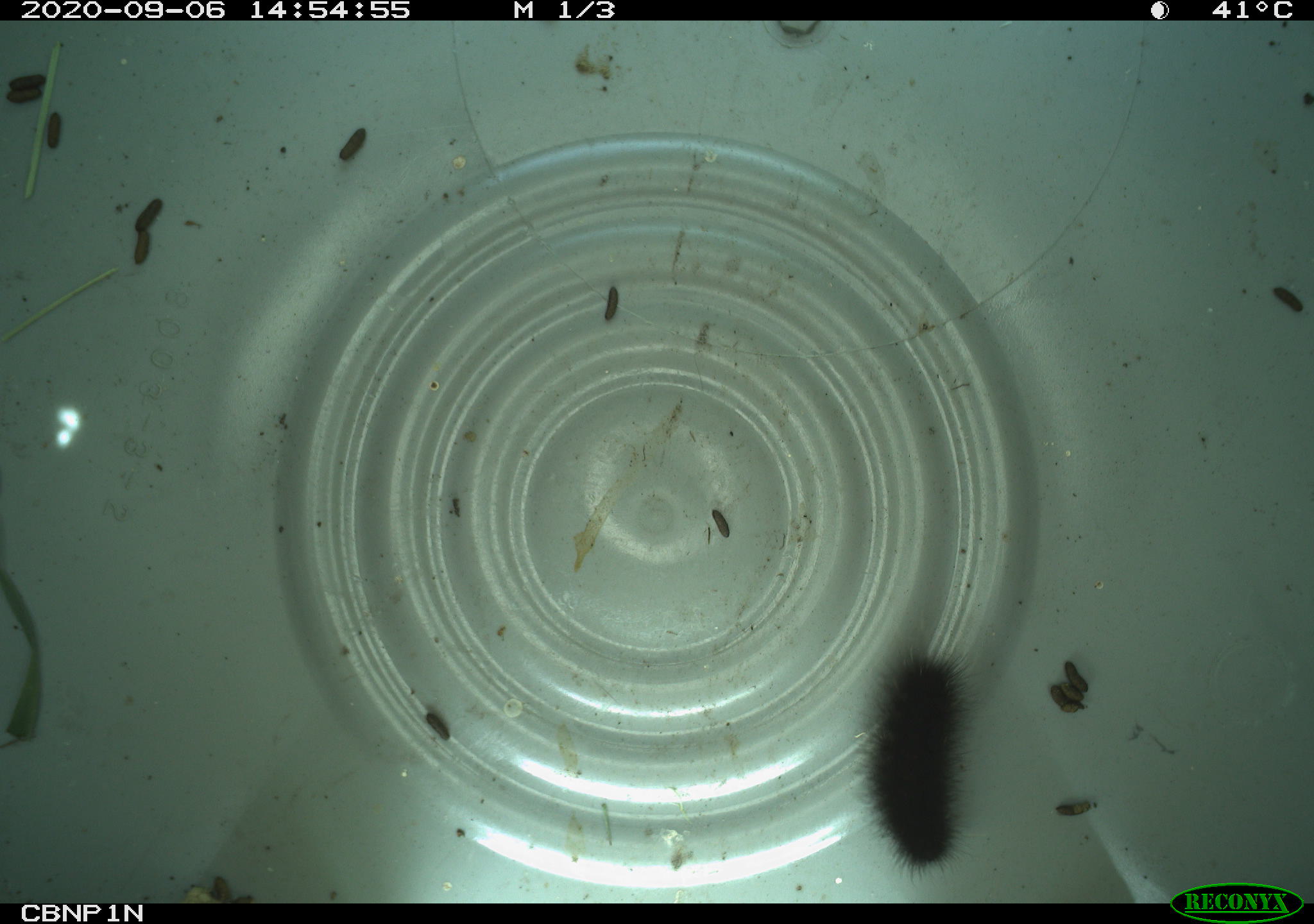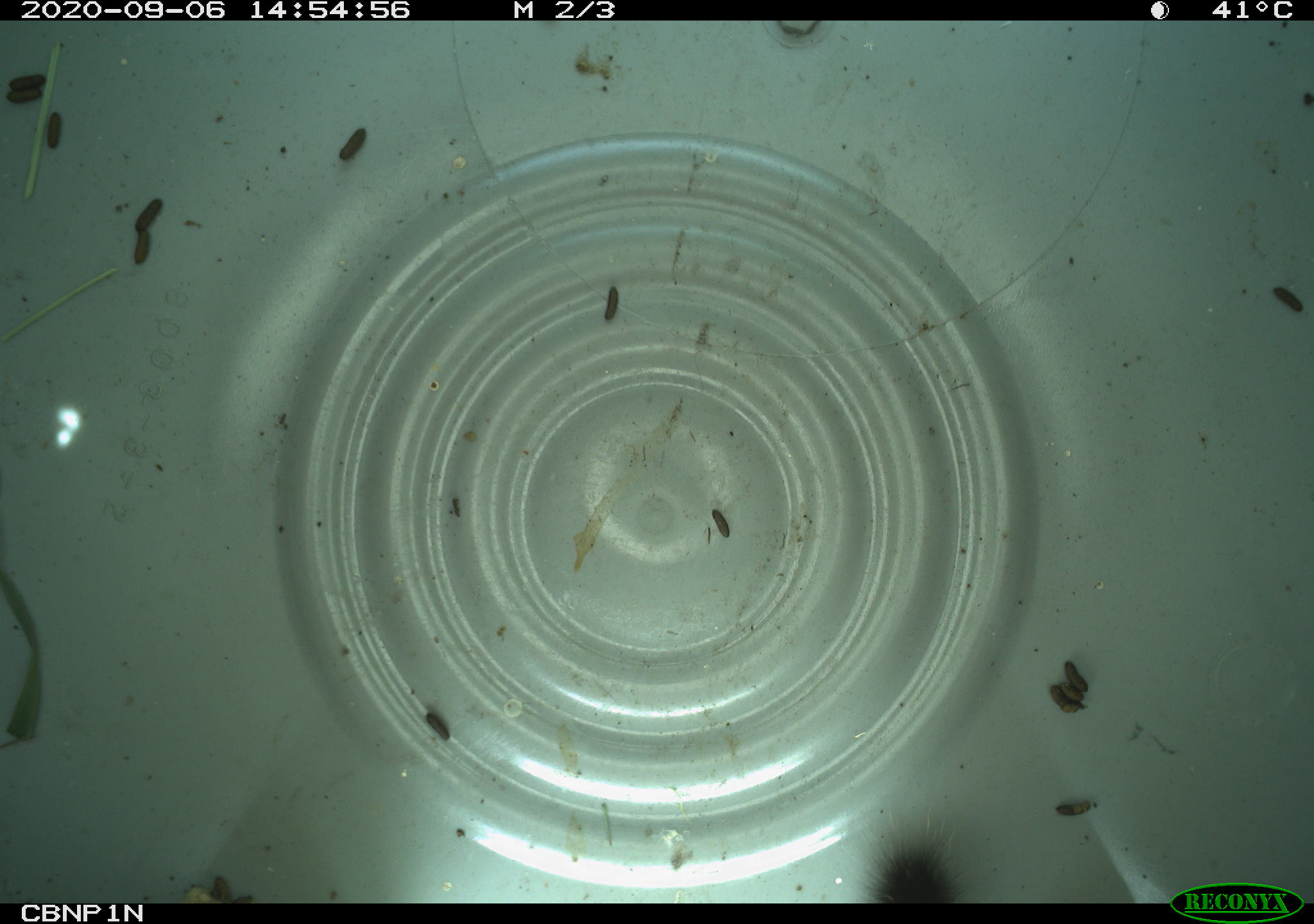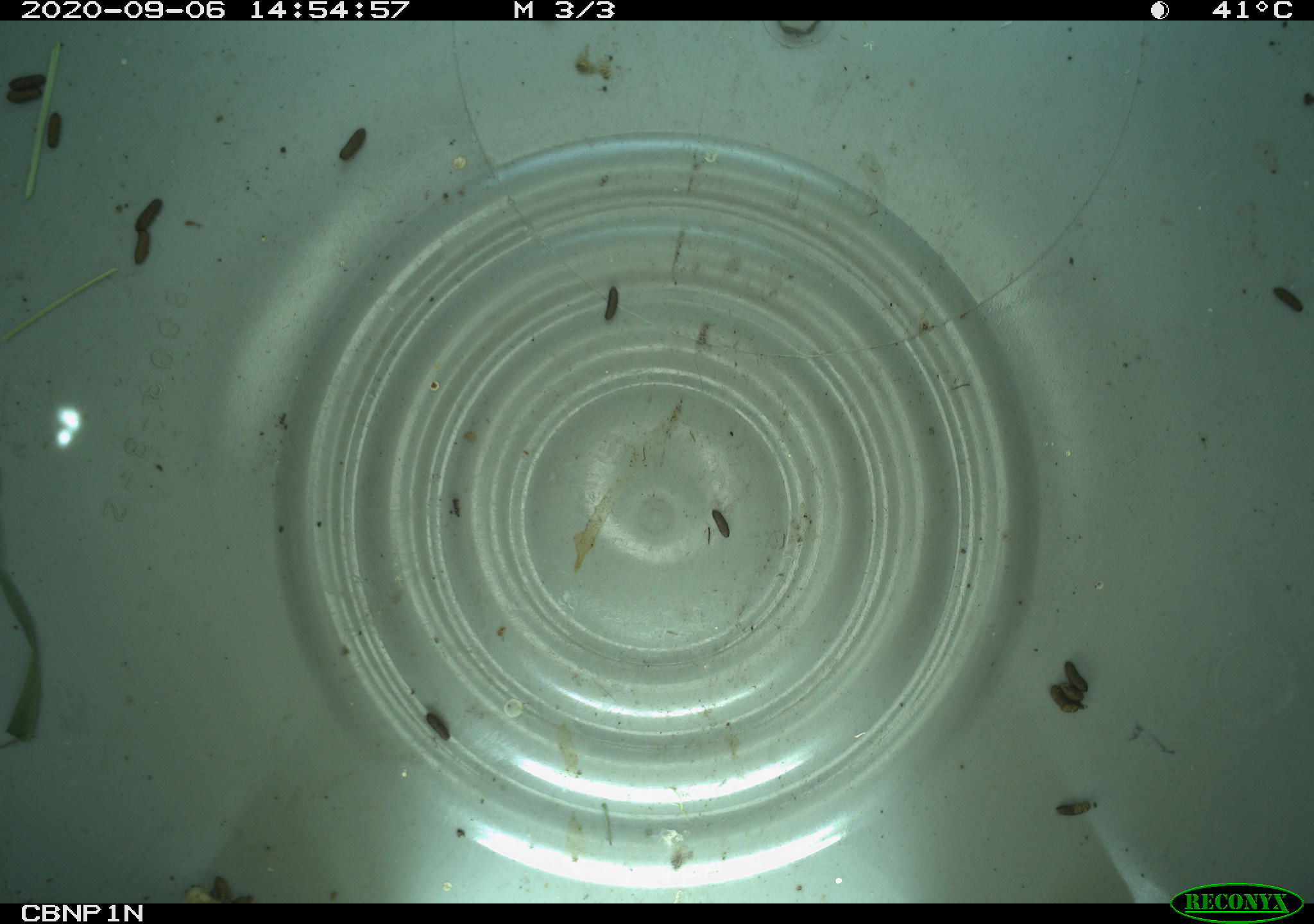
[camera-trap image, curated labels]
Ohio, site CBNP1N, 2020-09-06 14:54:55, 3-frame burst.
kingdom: Animalia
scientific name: Animalia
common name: animal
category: invertebrate